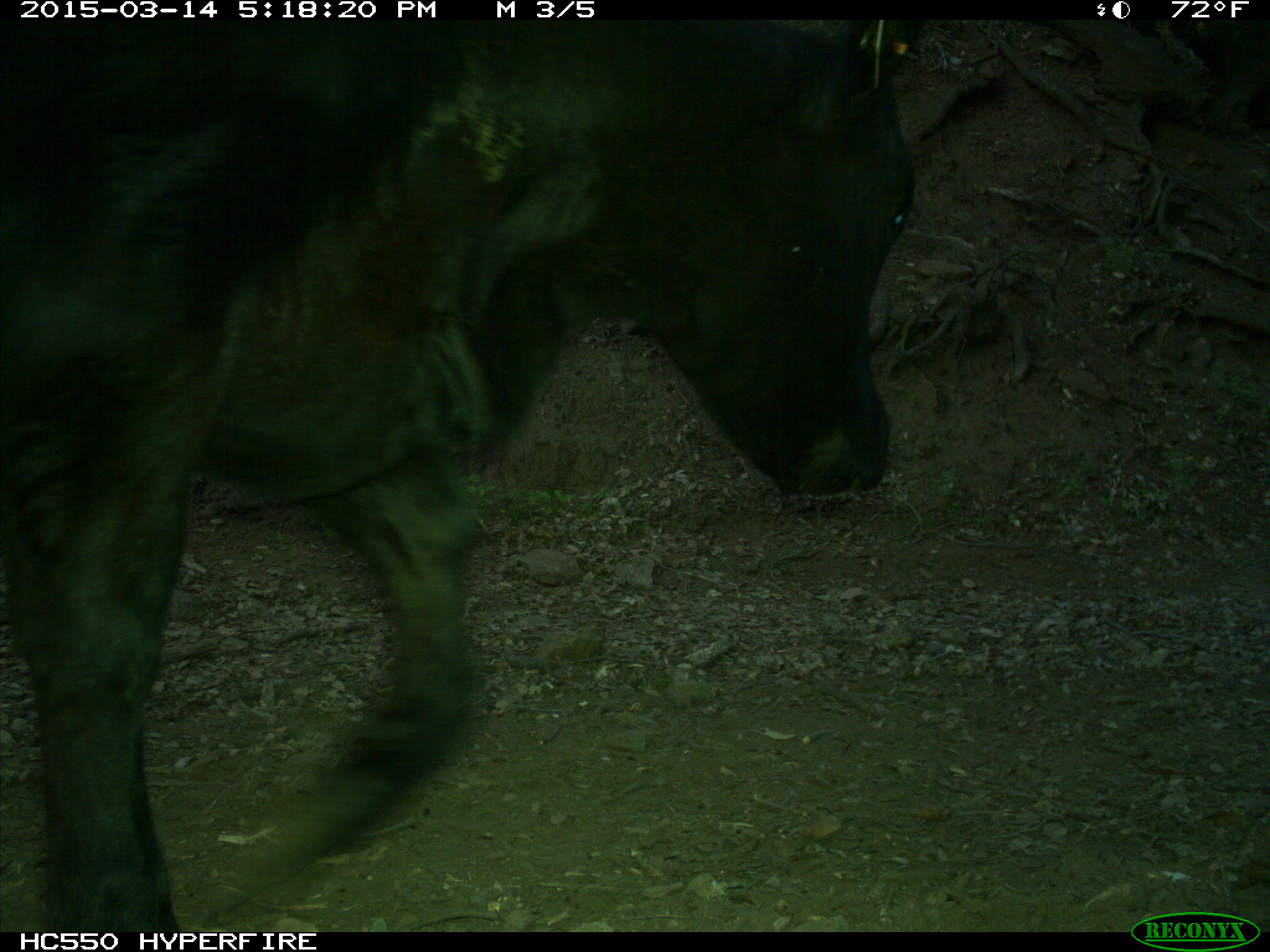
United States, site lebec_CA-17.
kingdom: Animalia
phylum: Chordata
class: Mammalia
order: Artiodactyla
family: Bovidae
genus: Bos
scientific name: Bos taurus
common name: domestic cow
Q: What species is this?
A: Bos taurus (domestic cow).